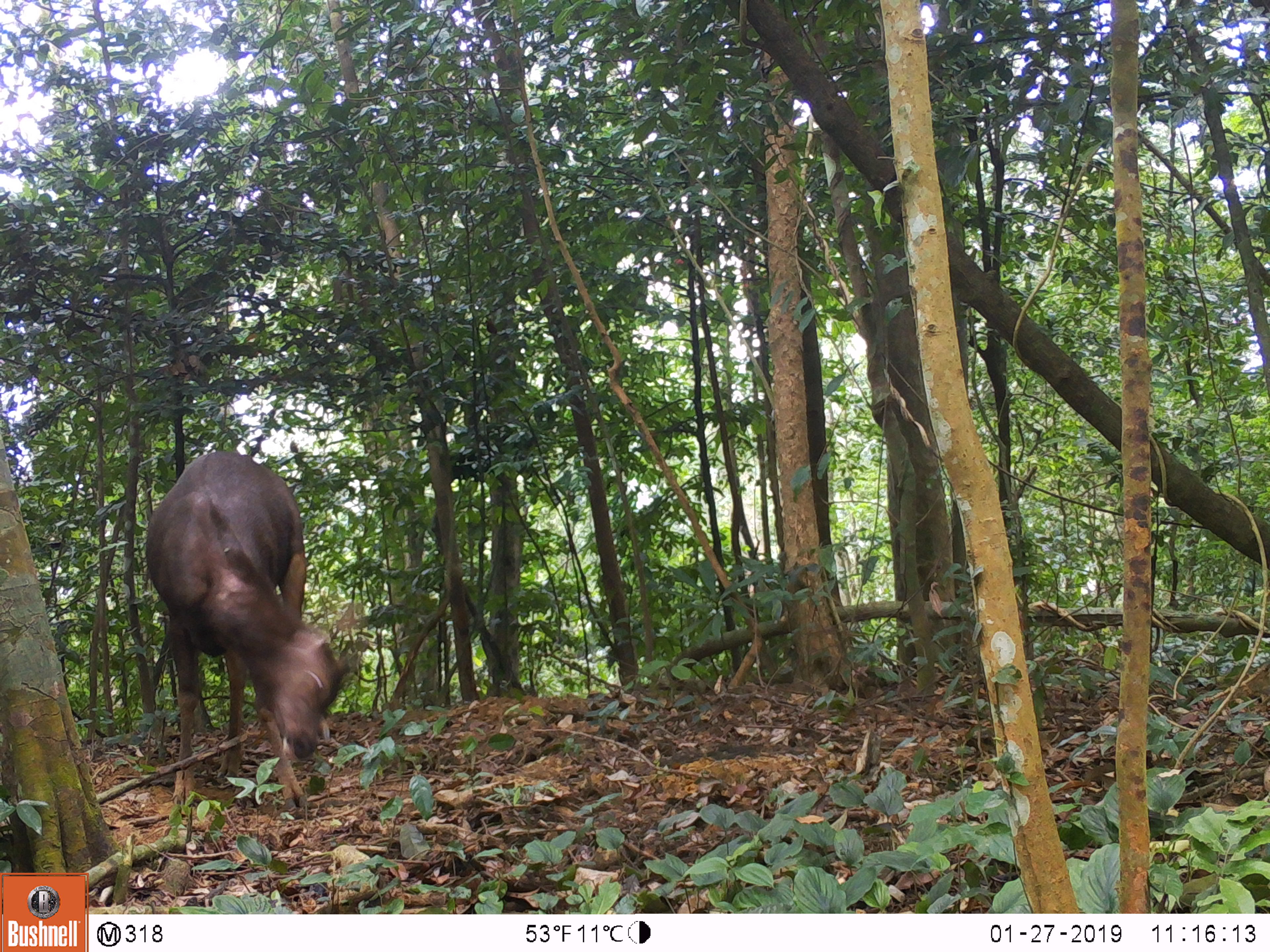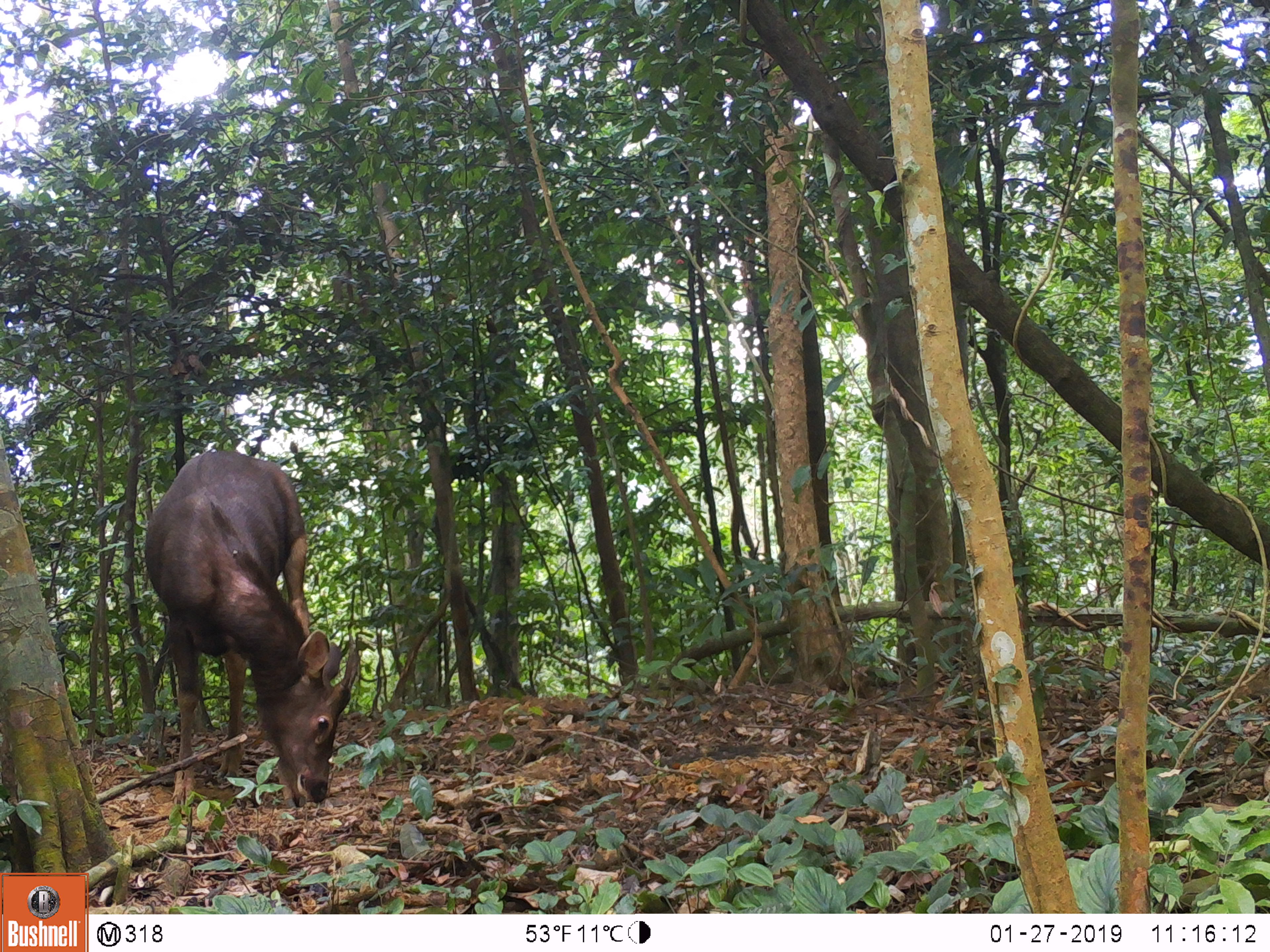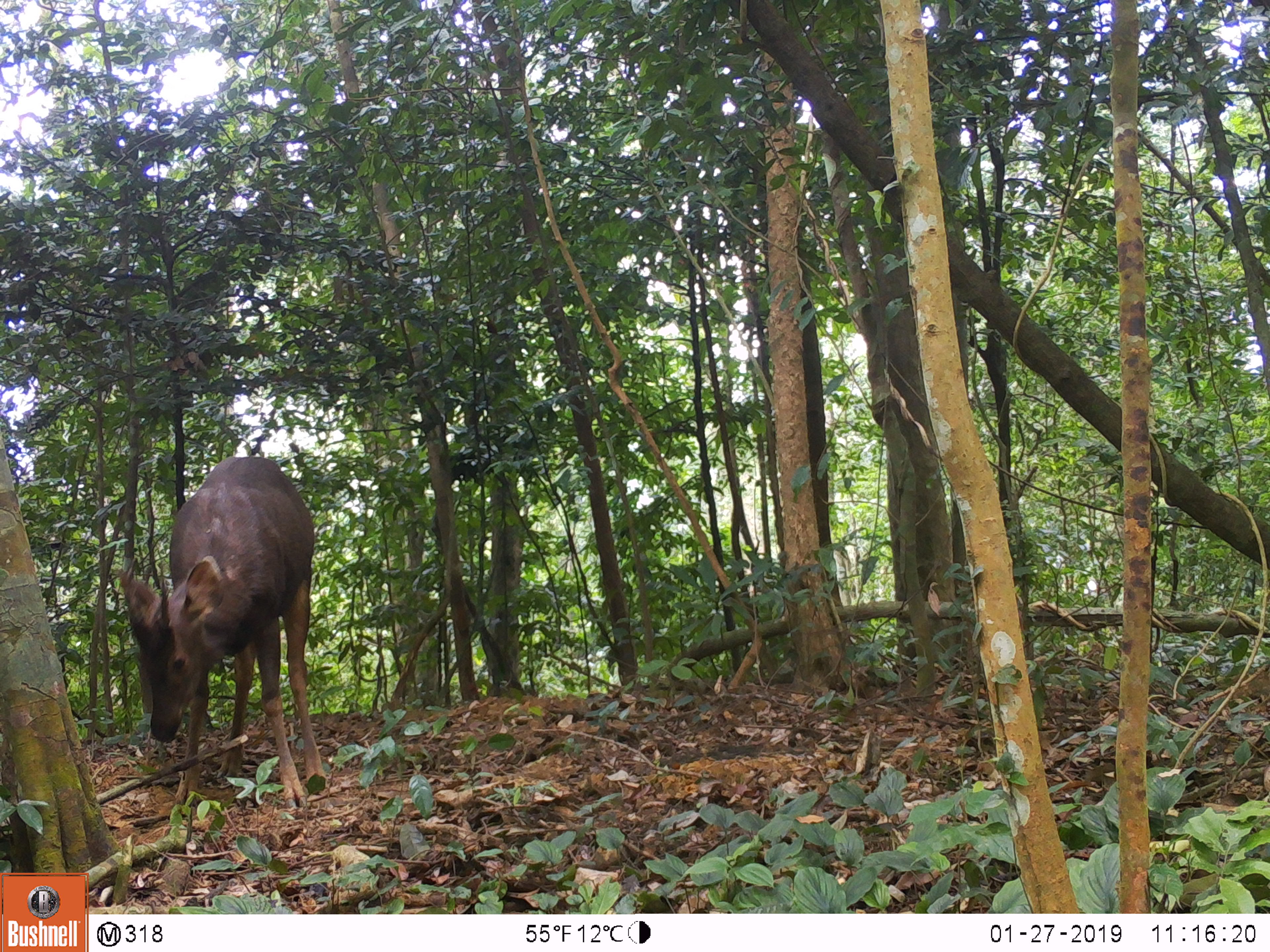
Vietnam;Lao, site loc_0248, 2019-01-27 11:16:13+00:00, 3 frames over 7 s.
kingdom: Animalia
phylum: Chordata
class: Mammalia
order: Artiodactyla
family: Cervidae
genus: Rusa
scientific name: Rusa unicolor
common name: sambar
Sambar (Rusa unicolor). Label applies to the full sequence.